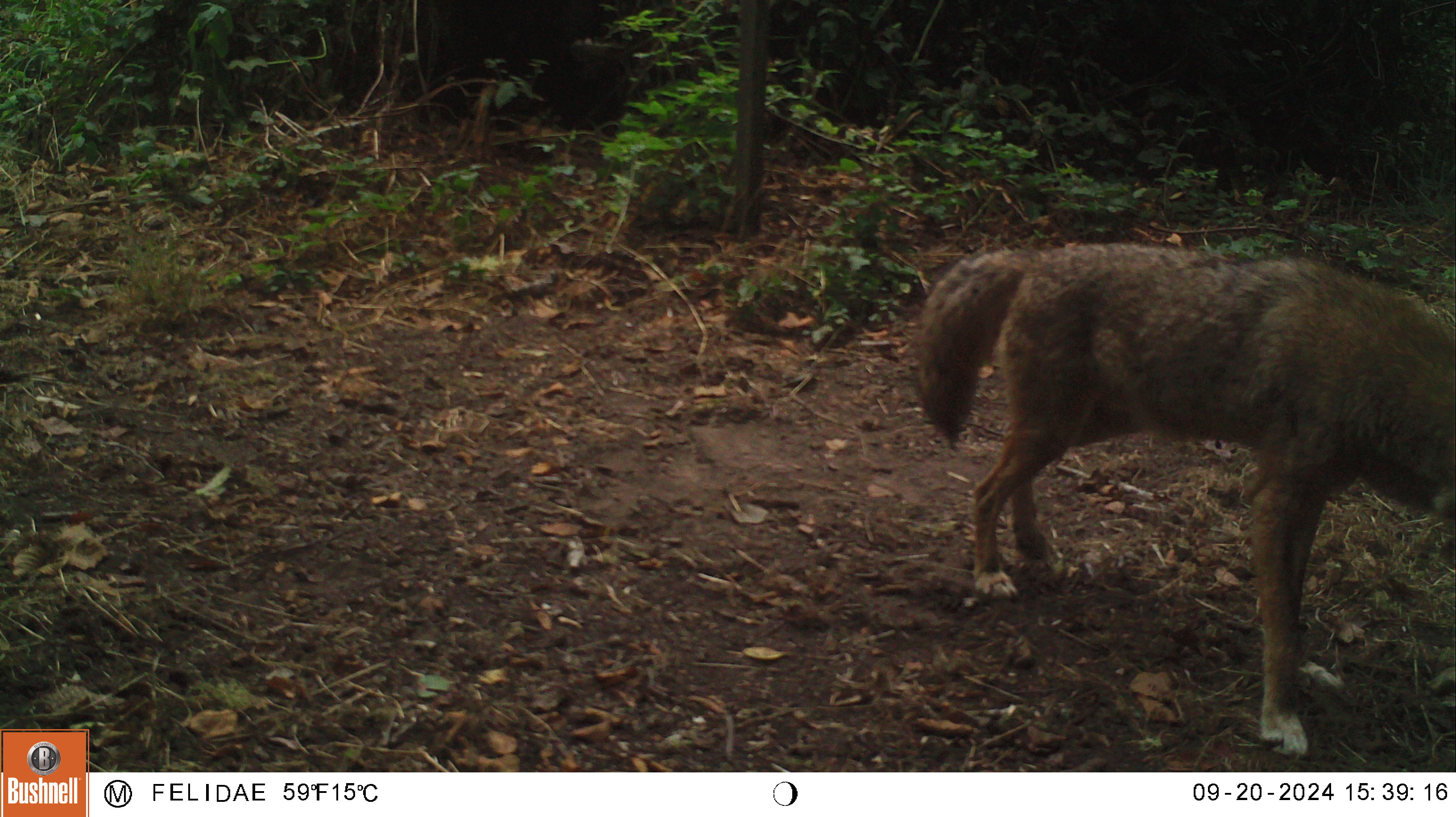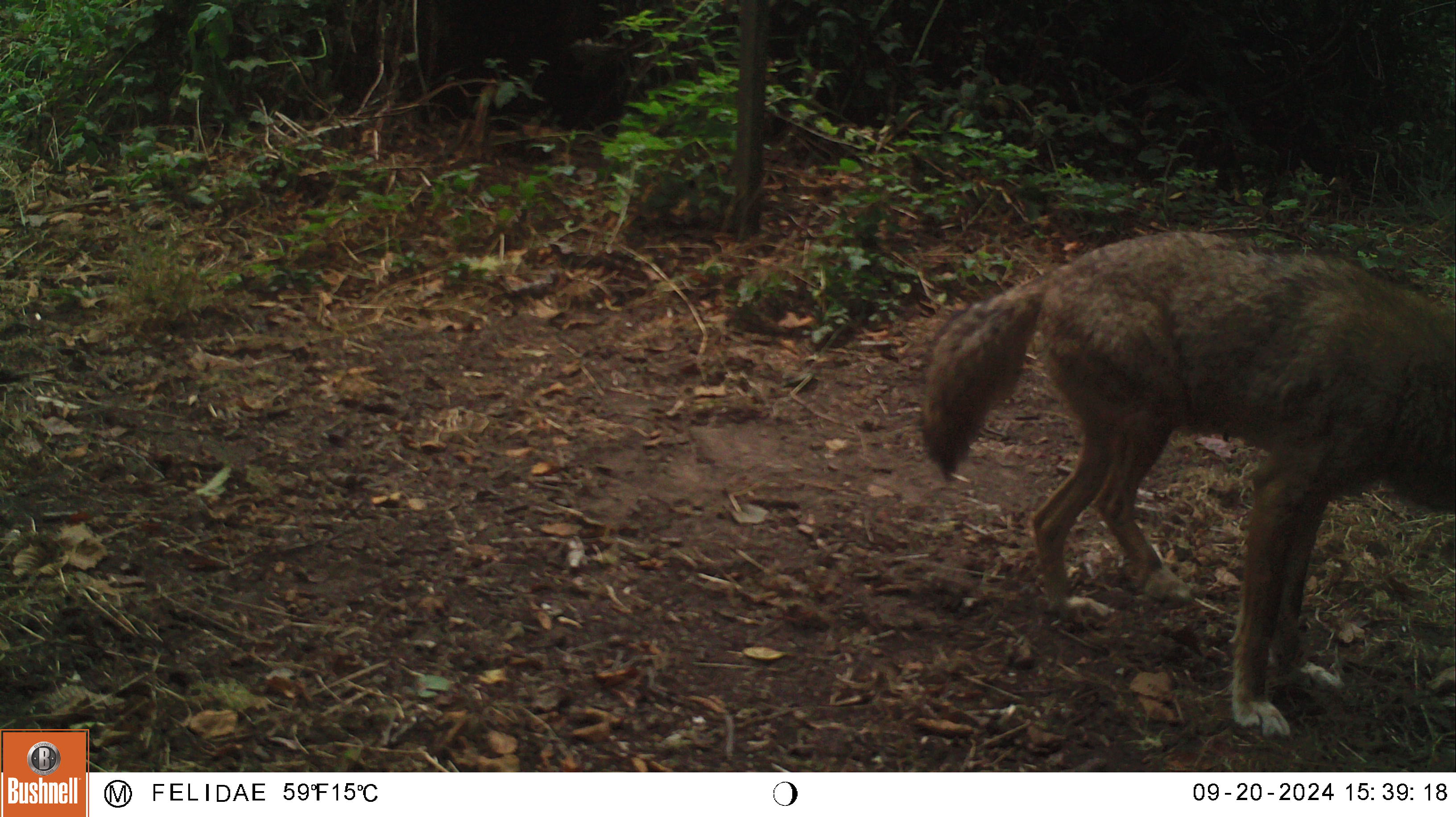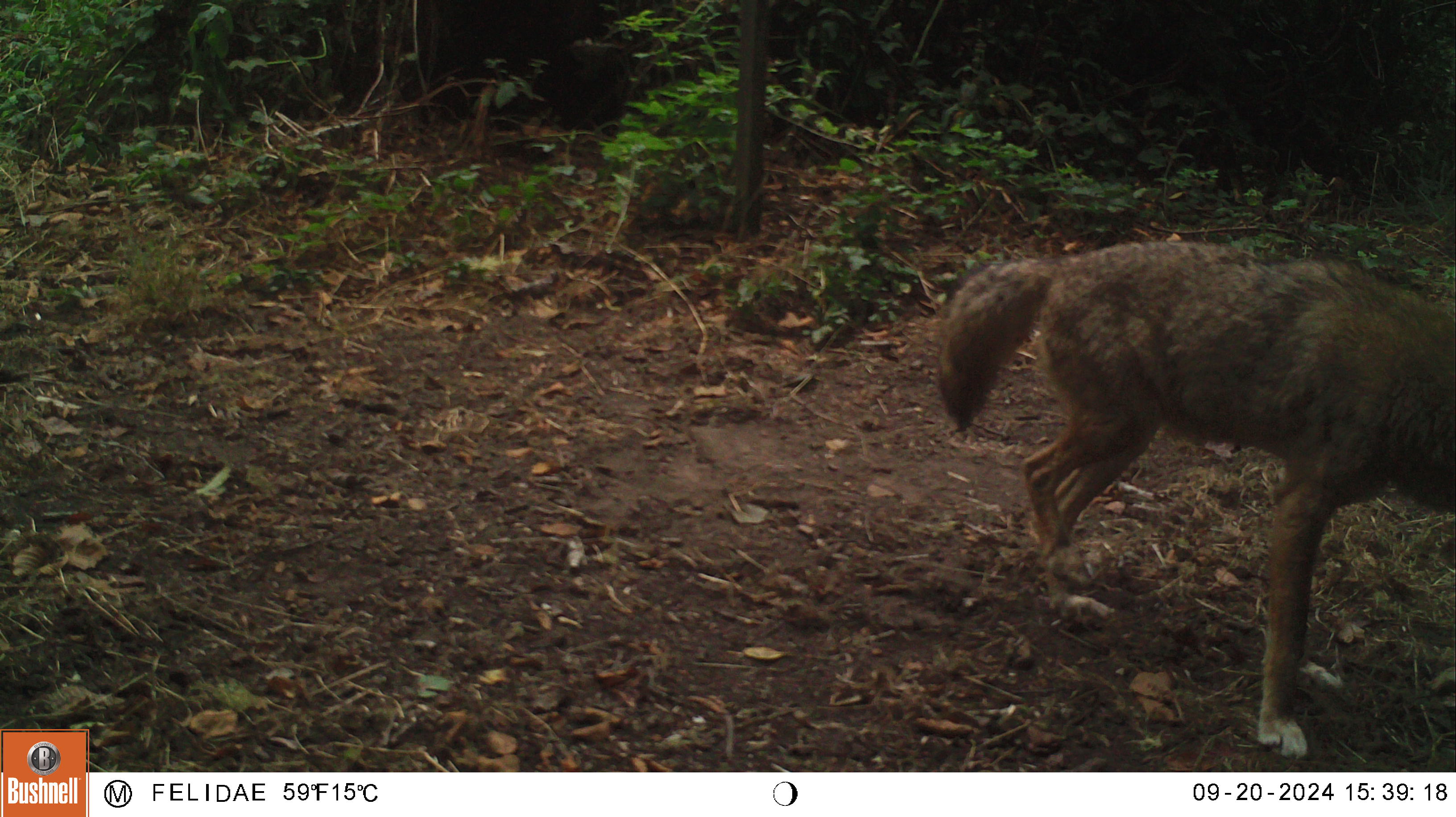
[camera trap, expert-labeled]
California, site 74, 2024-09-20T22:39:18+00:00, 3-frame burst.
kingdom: Animalia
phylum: Chordata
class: Mammalia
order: Carnivora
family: Canidae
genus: Canis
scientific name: Canis latrans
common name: coyote